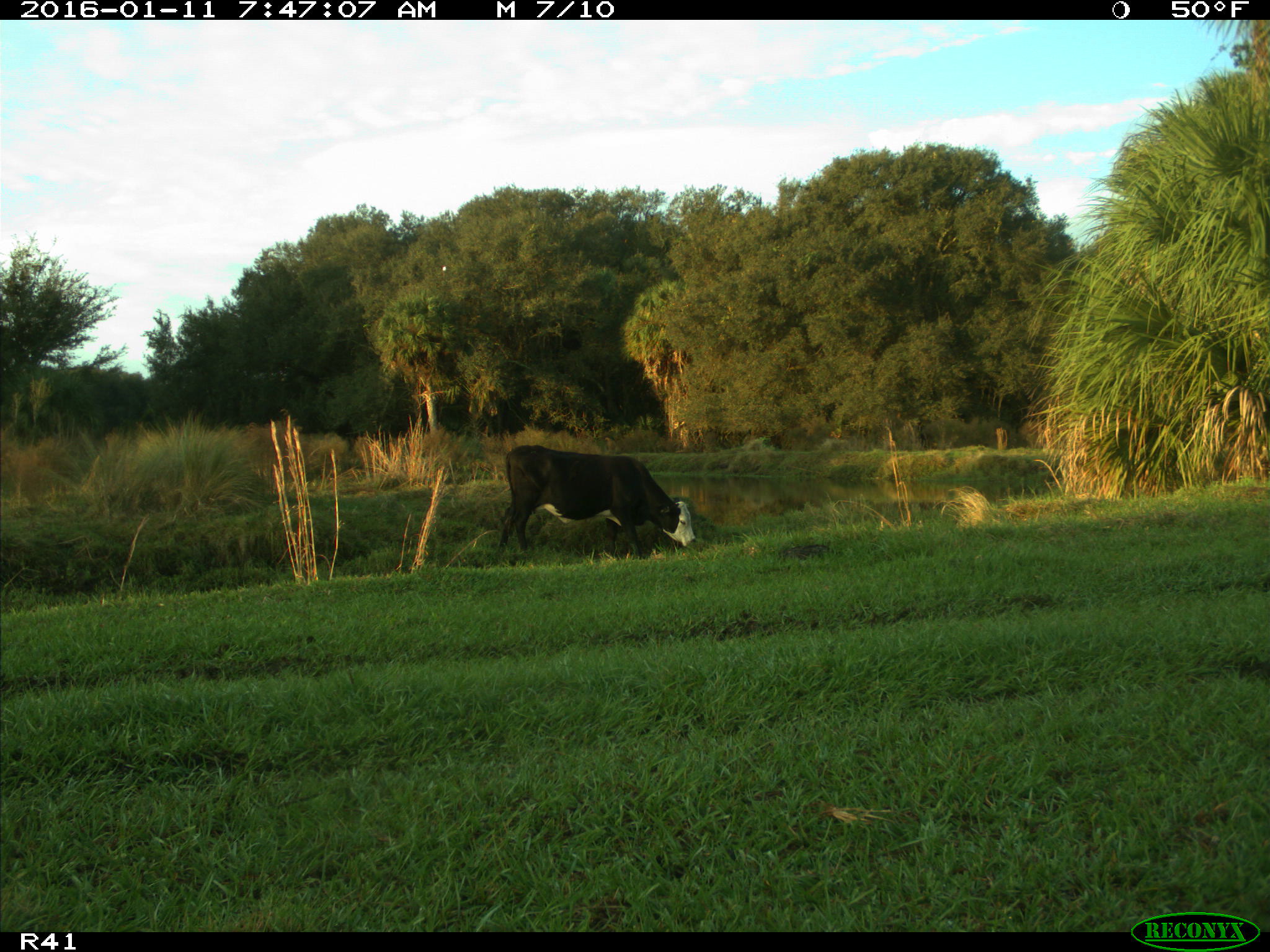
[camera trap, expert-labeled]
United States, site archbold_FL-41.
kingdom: Animalia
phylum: Chordata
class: Mammalia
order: Artiodactyla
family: Bovidae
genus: Bos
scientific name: Bos taurus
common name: domestic cow